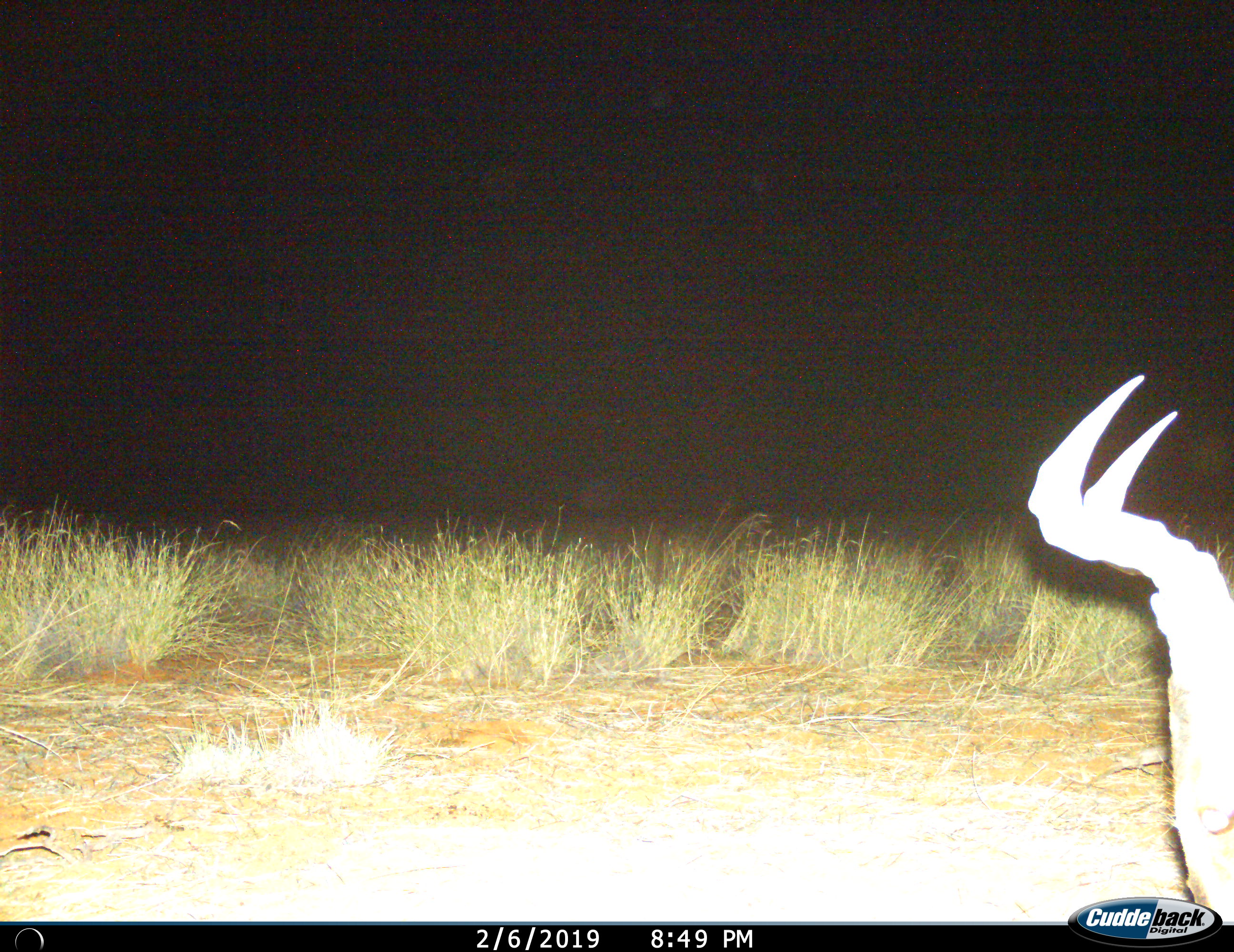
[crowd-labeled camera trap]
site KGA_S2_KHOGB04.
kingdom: Animalia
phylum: Chordata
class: Mammalia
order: Artiodactyla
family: Bovidae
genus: Alcelaphus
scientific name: Alcelaphus buselaphus caama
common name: red hartebeest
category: hartebeestred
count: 1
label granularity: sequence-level